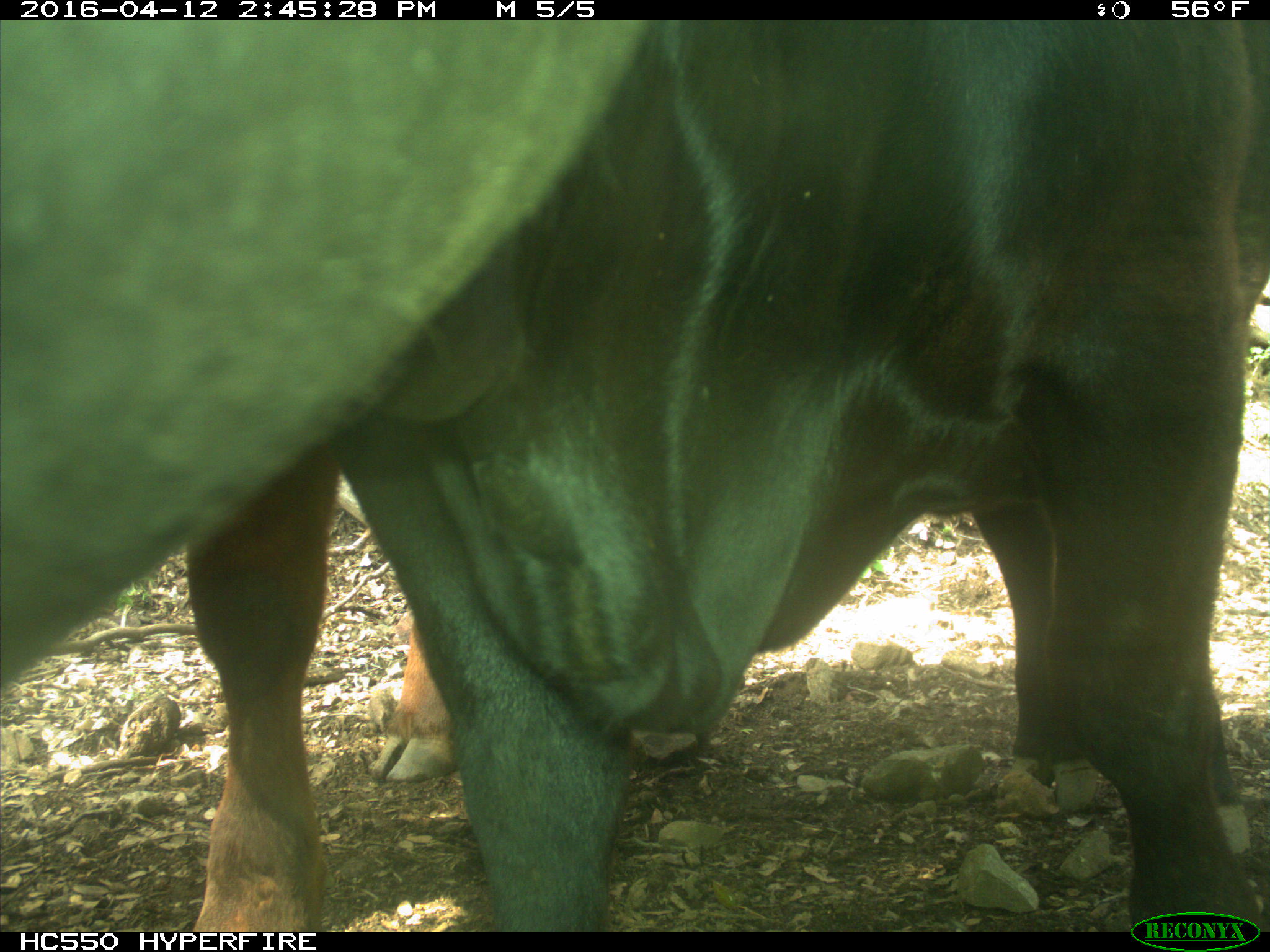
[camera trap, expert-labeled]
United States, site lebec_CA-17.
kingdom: Animalia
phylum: Chordata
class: Mammalia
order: Artiodactyla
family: Bovidae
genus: Bos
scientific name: Bos taurus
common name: domestic cow